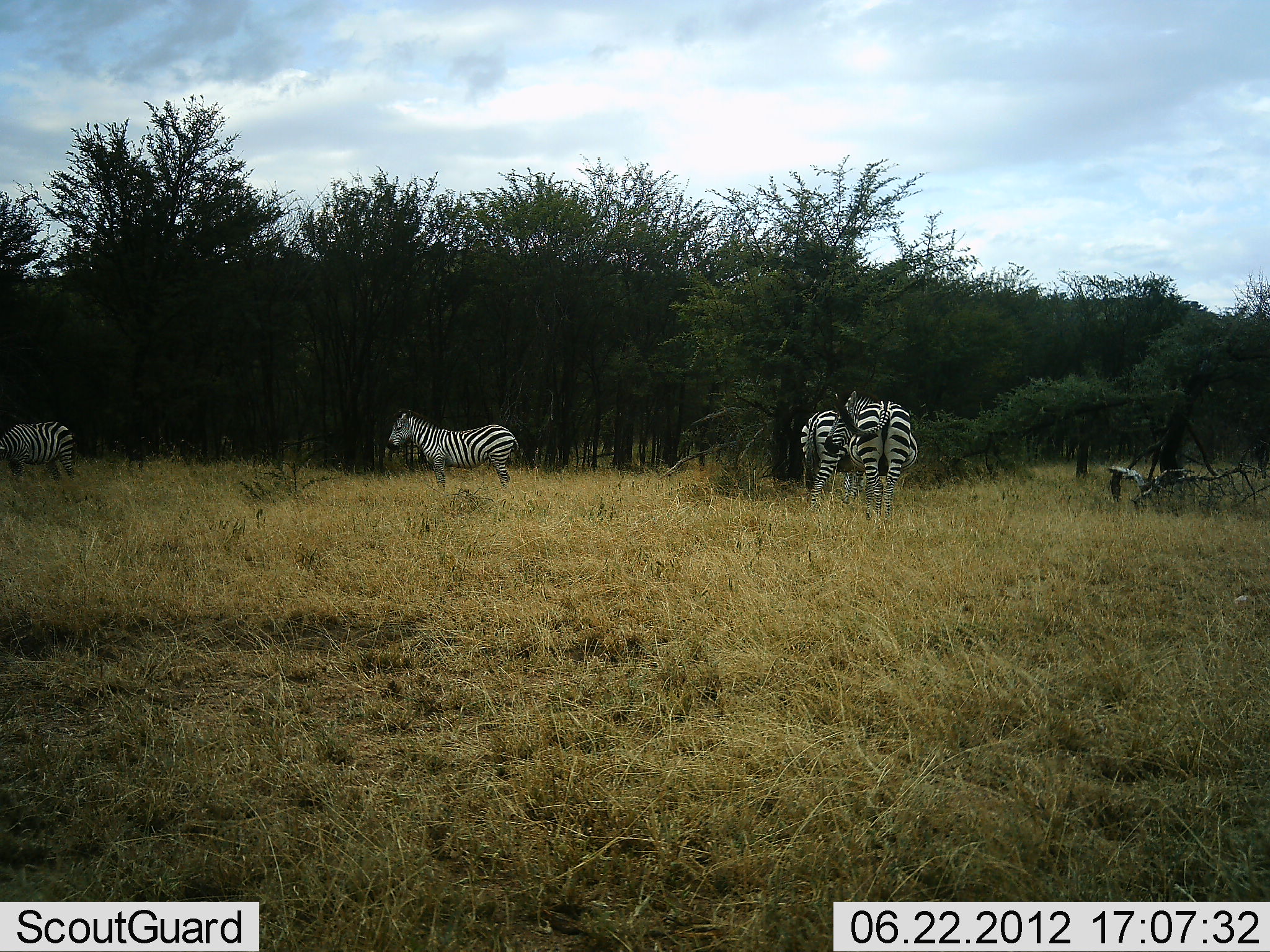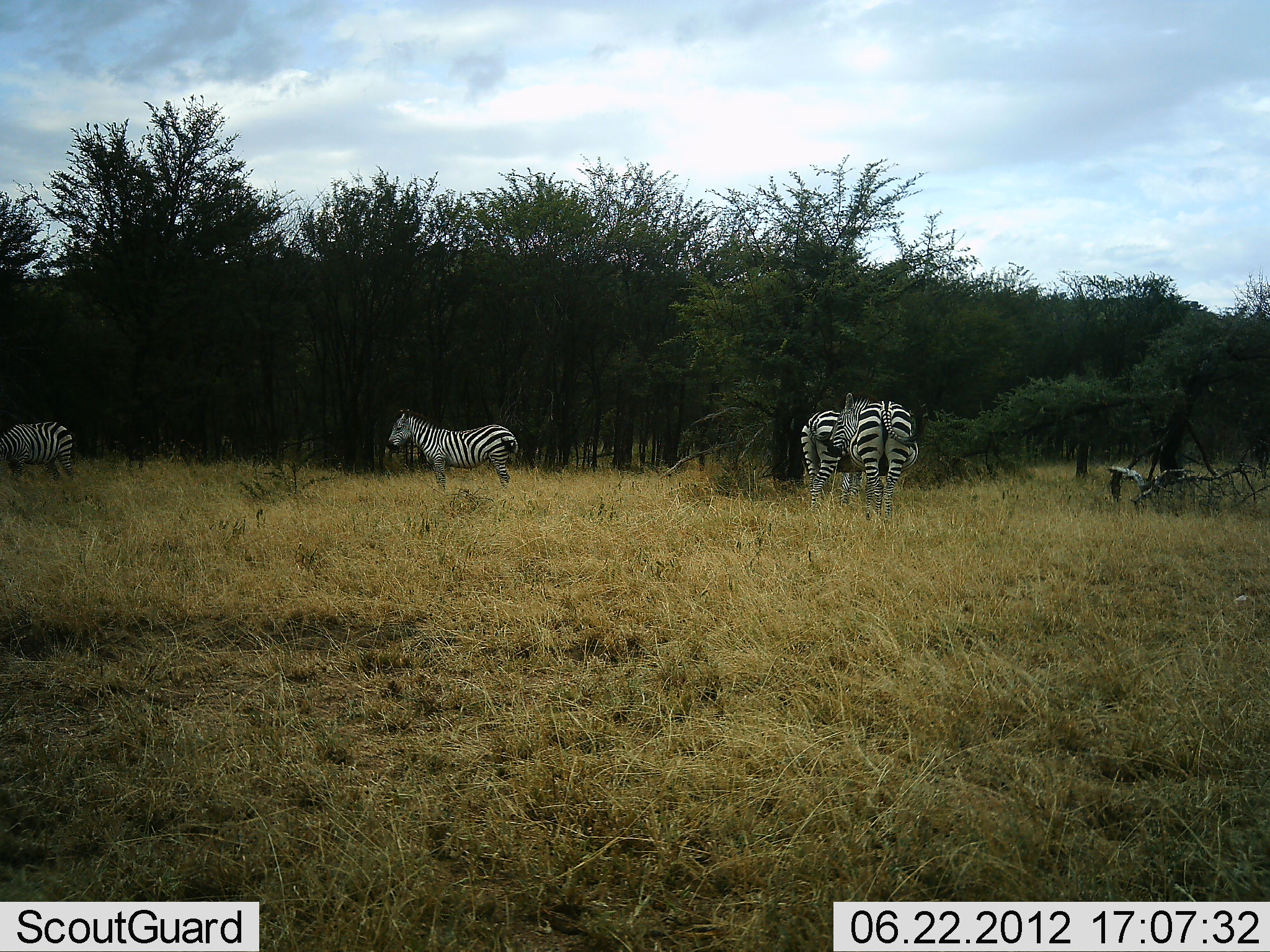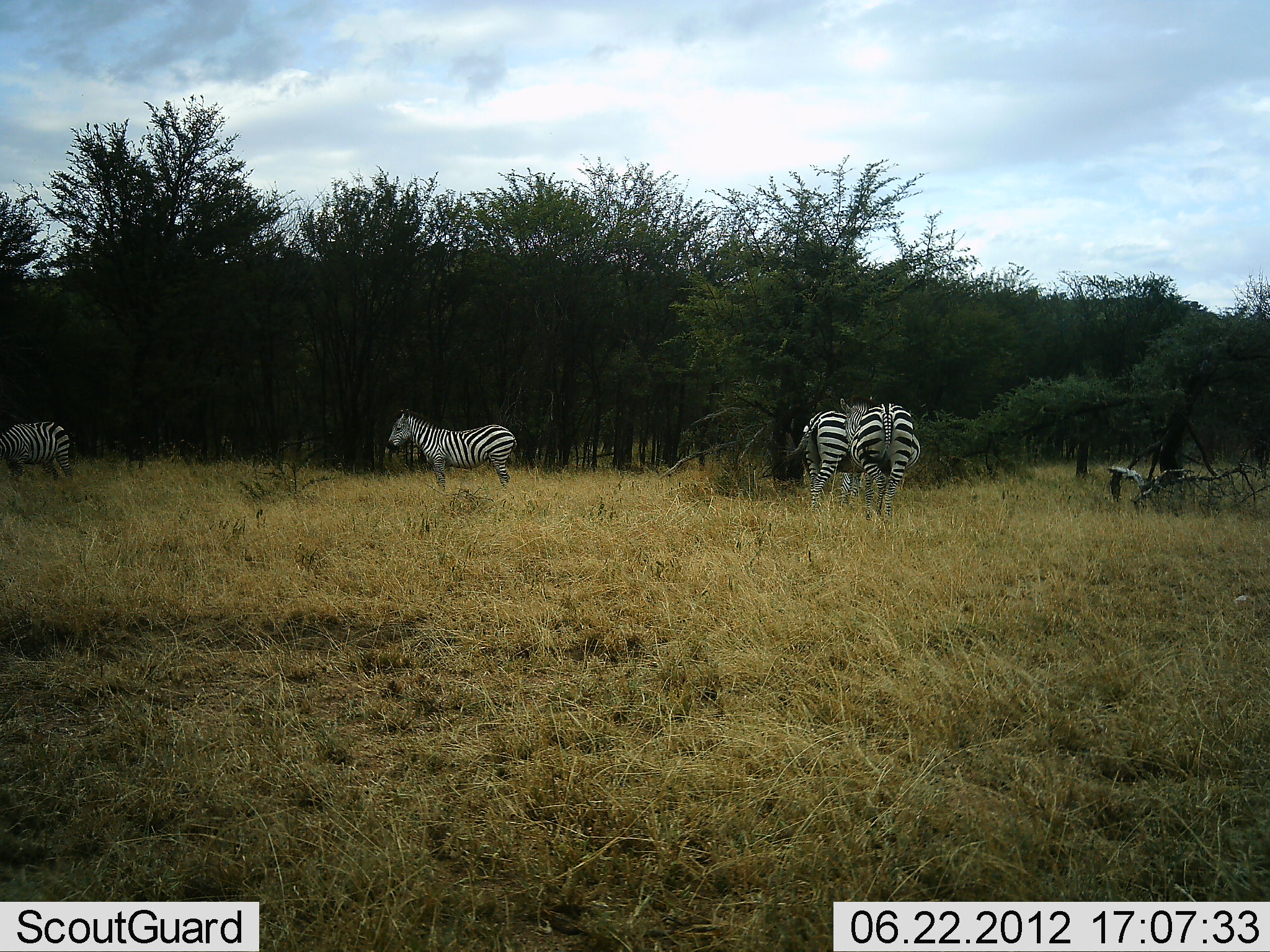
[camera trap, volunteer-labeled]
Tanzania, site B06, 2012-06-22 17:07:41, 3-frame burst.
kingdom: Animalia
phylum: Chordata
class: Mammalia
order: Perissodactyla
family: Equidae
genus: Equus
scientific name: Equus quagga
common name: plains zebra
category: zebra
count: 4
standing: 100%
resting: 0%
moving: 0%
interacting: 0%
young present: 0%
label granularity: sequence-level